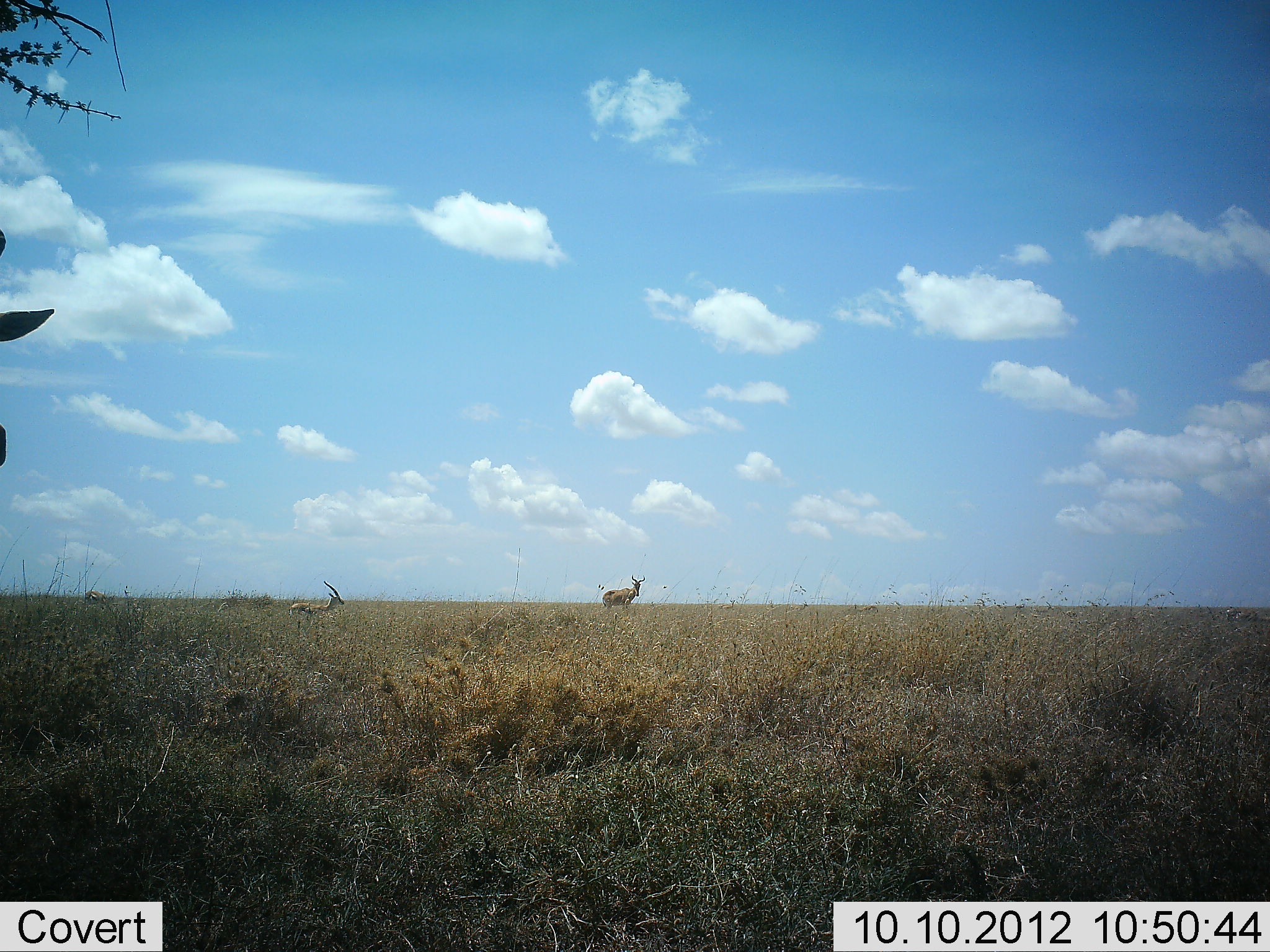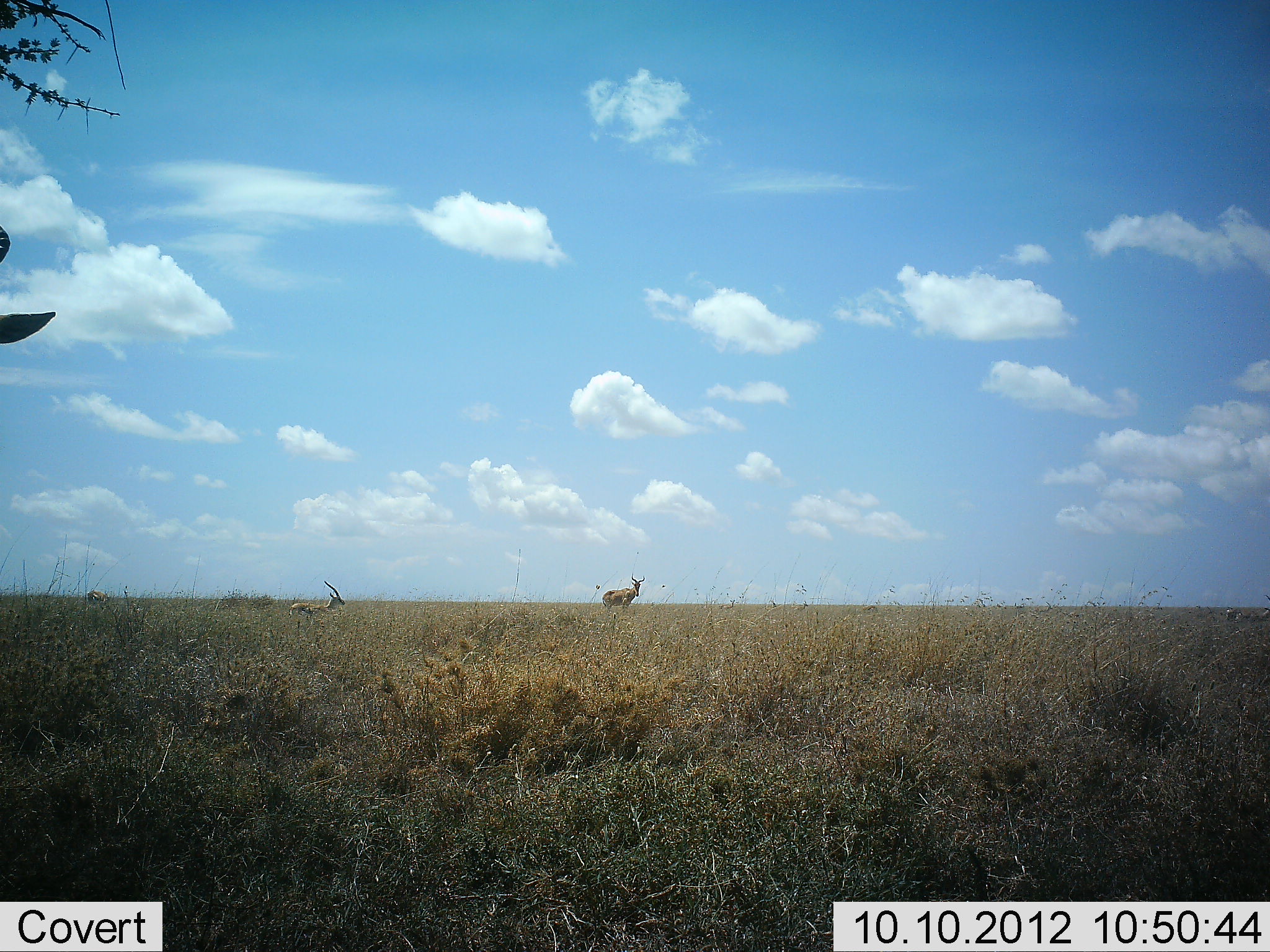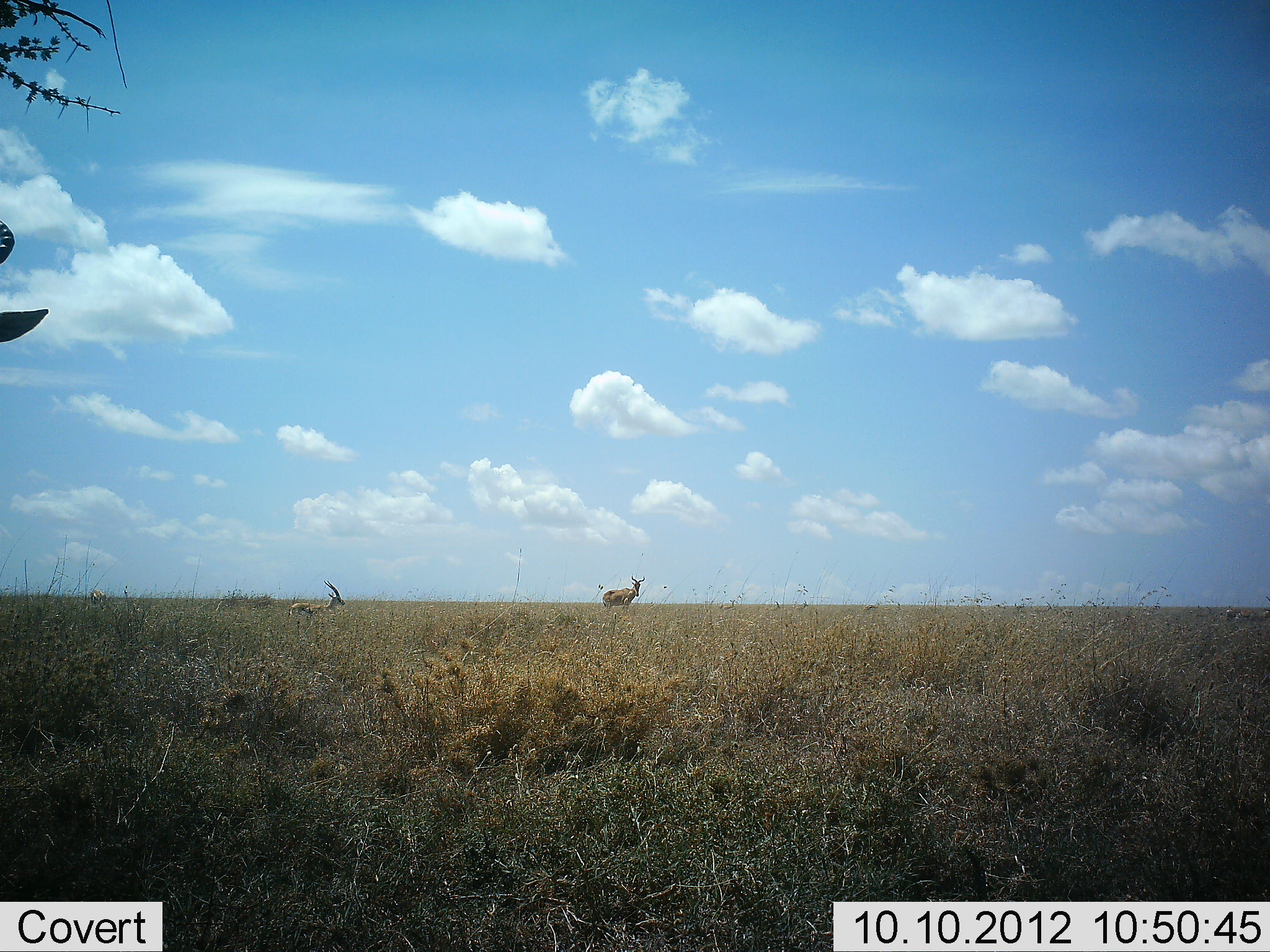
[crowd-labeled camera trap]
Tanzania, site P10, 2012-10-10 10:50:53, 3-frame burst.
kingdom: Animalia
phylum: Chordata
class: Mammalia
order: Artiodactyla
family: Bovidae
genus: Nanger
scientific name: Nanger granti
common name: grant's gazelle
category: gazellegrants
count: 2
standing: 90%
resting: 20%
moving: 10%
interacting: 0%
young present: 0%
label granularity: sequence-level